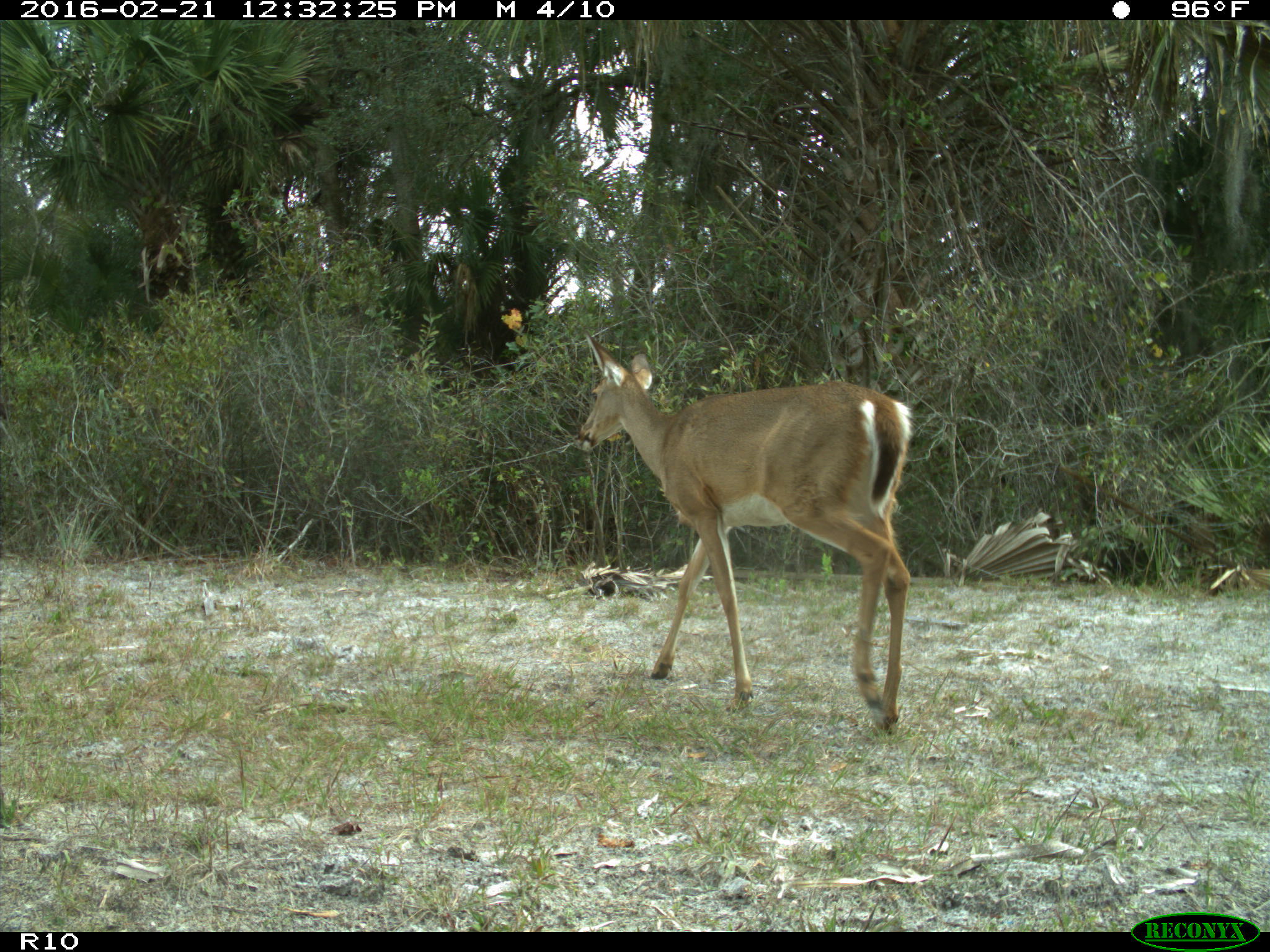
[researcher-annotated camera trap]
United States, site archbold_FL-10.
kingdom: Animalia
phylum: Chordata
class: Mammalia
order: Artiodactyla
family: Cervidae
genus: Odocoileus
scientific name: Odocoileus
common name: deer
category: unidentified deer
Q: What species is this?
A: Unidentified deer (deer) (Odocoileus).